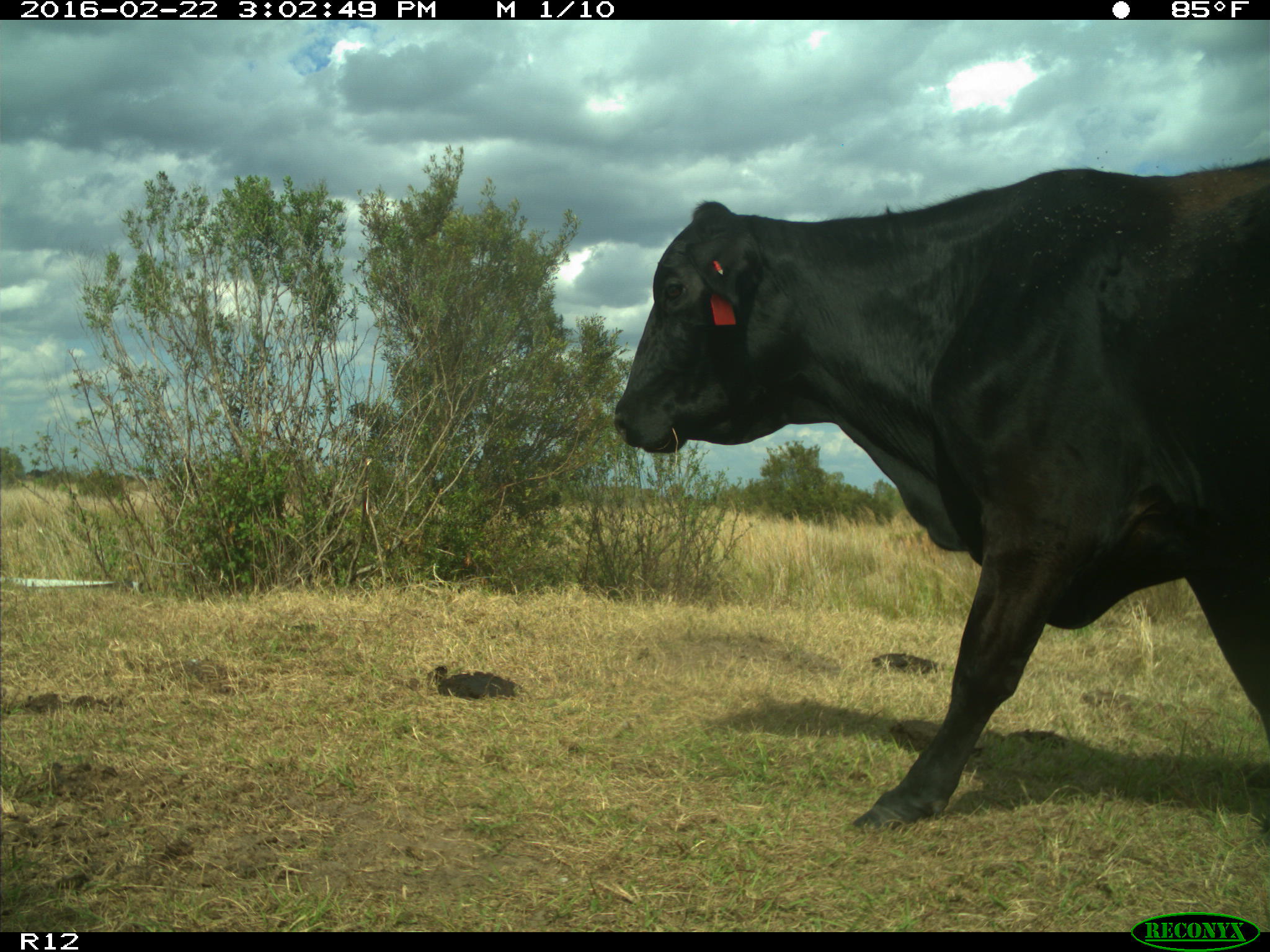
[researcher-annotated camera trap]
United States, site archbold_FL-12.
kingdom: Animalia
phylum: Chordata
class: Mammalia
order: Artiodactyla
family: Bovidae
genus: Bos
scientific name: Bos taurus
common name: domestic cow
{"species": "Bos taurus (domestic cow)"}